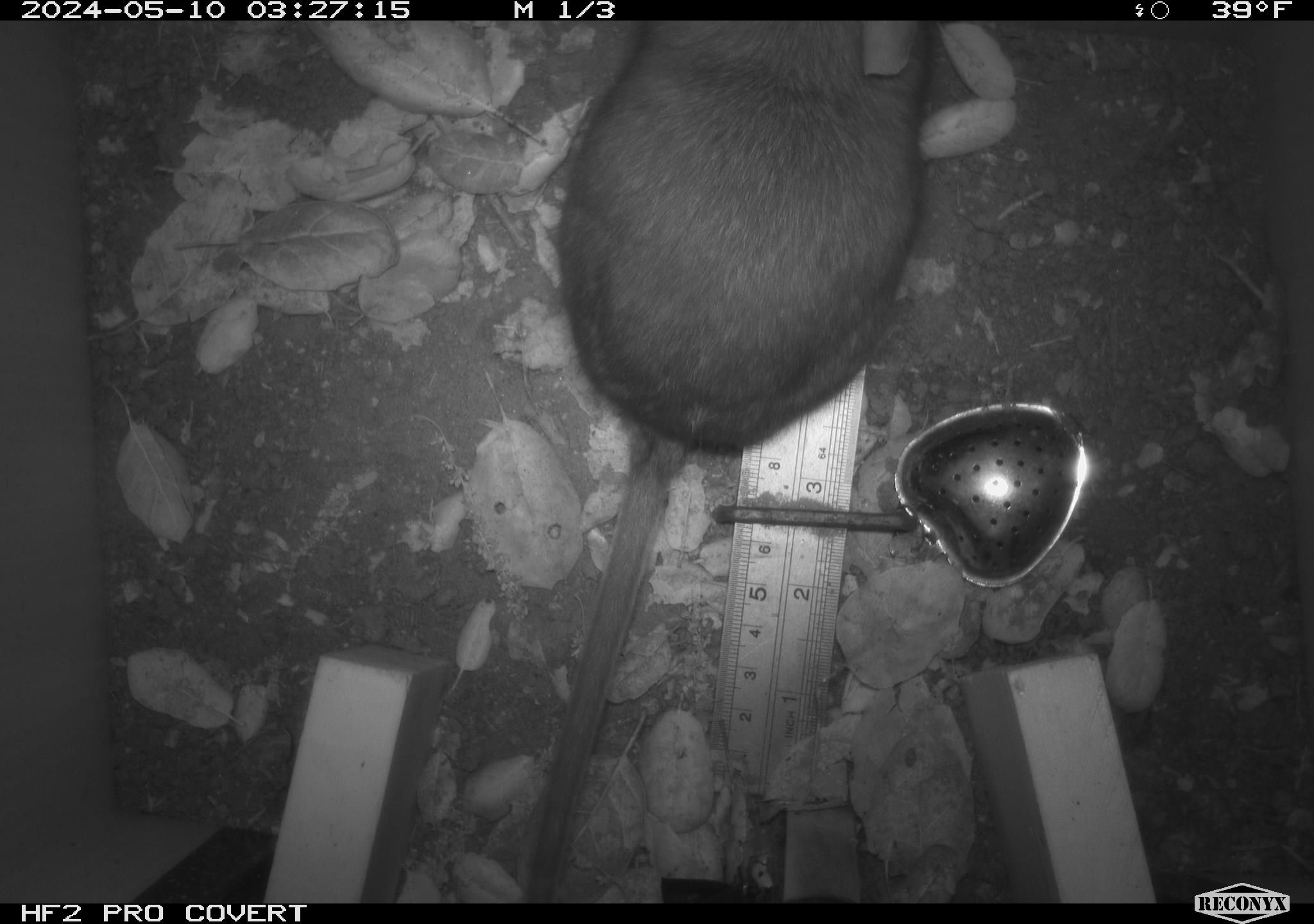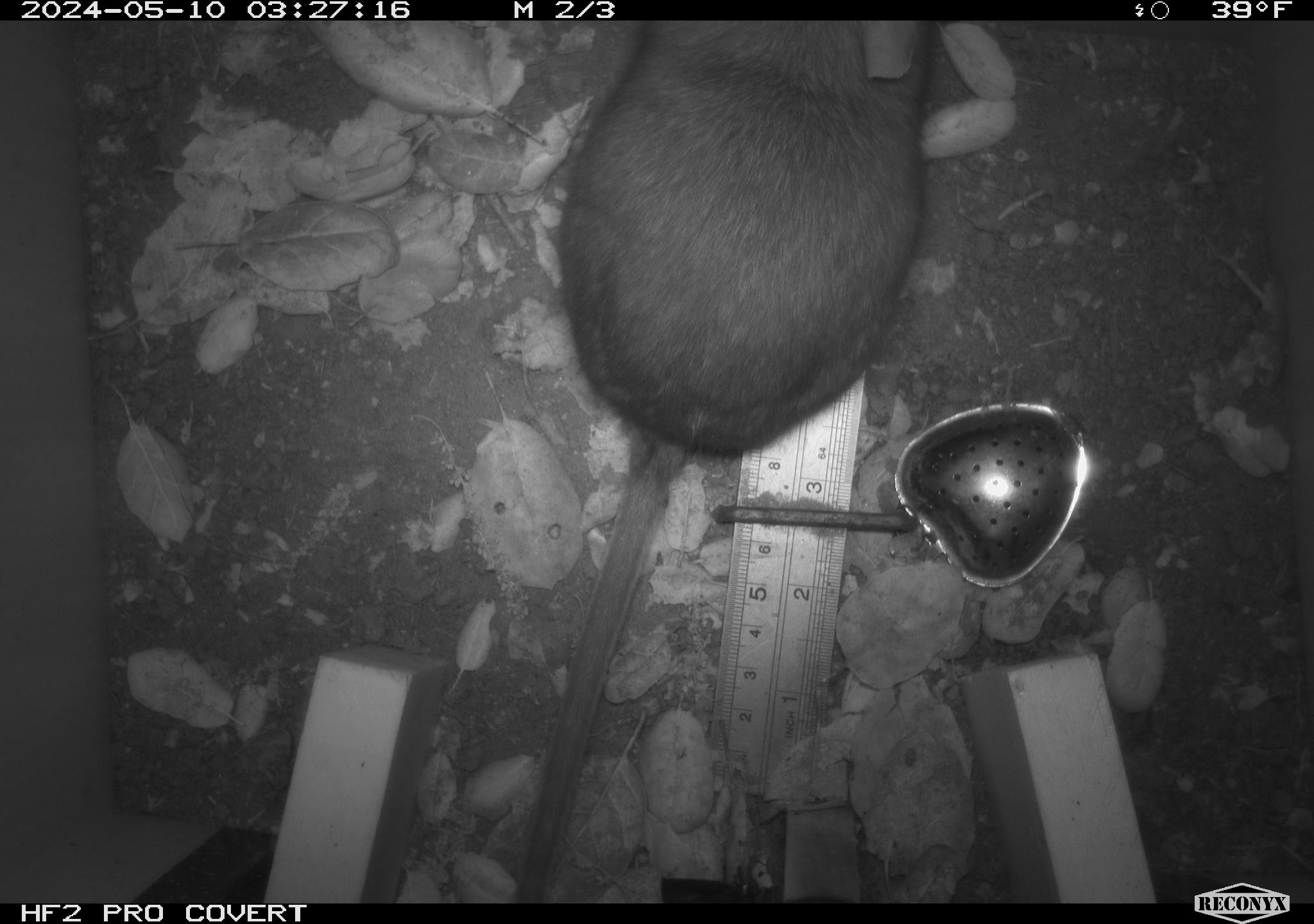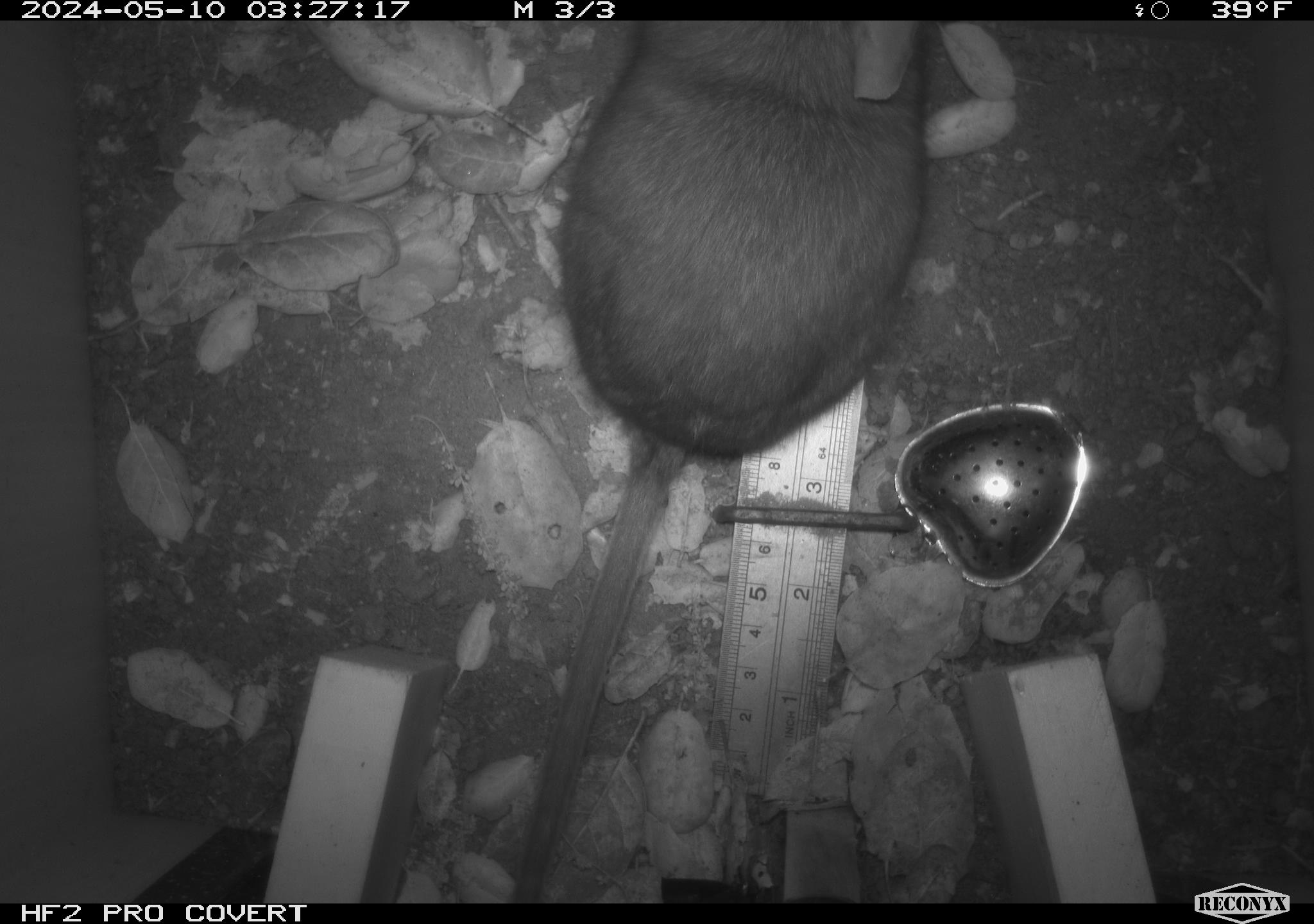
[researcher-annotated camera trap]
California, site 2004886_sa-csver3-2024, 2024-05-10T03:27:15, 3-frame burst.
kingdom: Animalia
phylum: Chordata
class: Mammalia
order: Rodentia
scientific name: Rodentia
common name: rodent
Rodent (Rodentia).